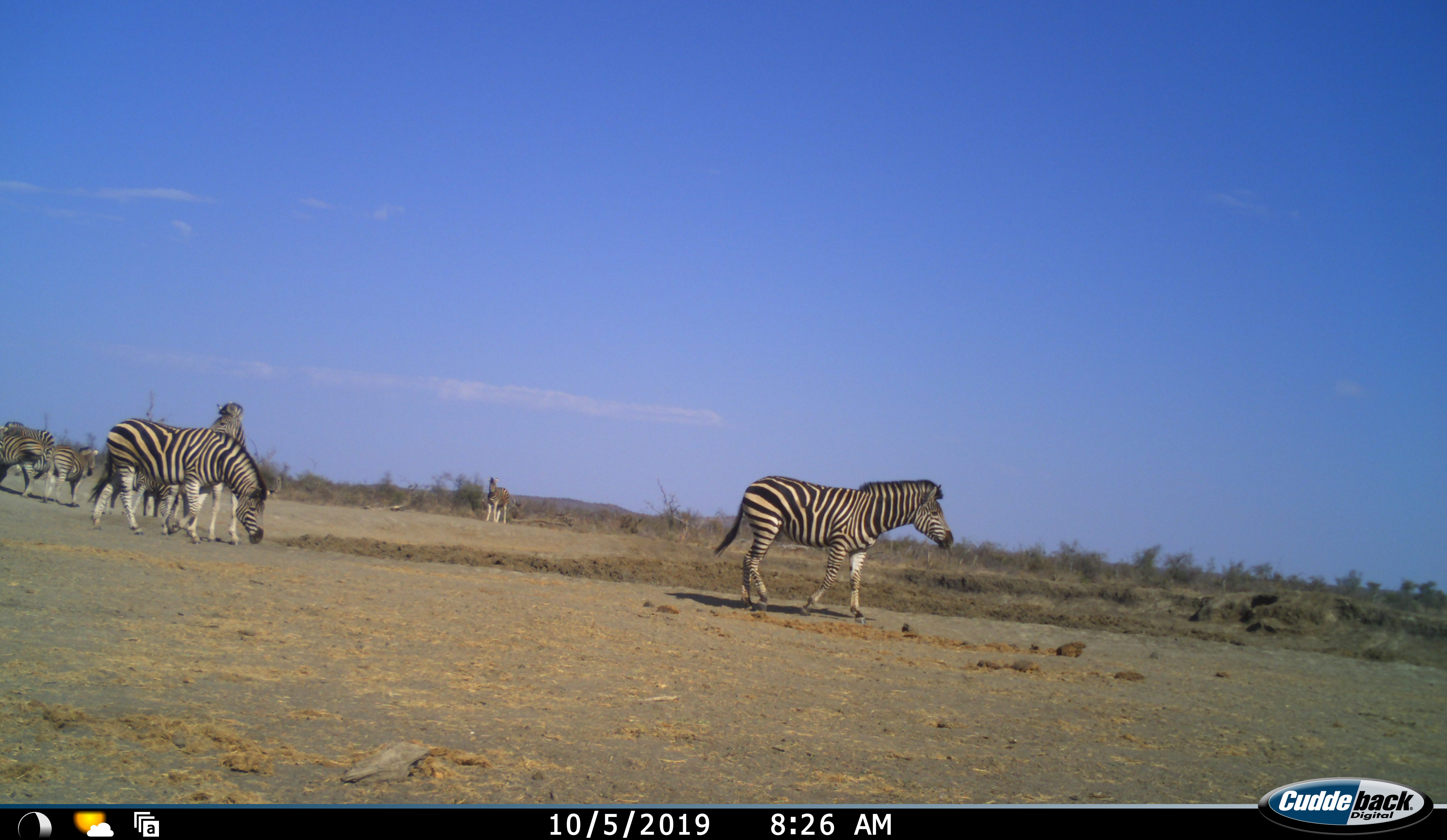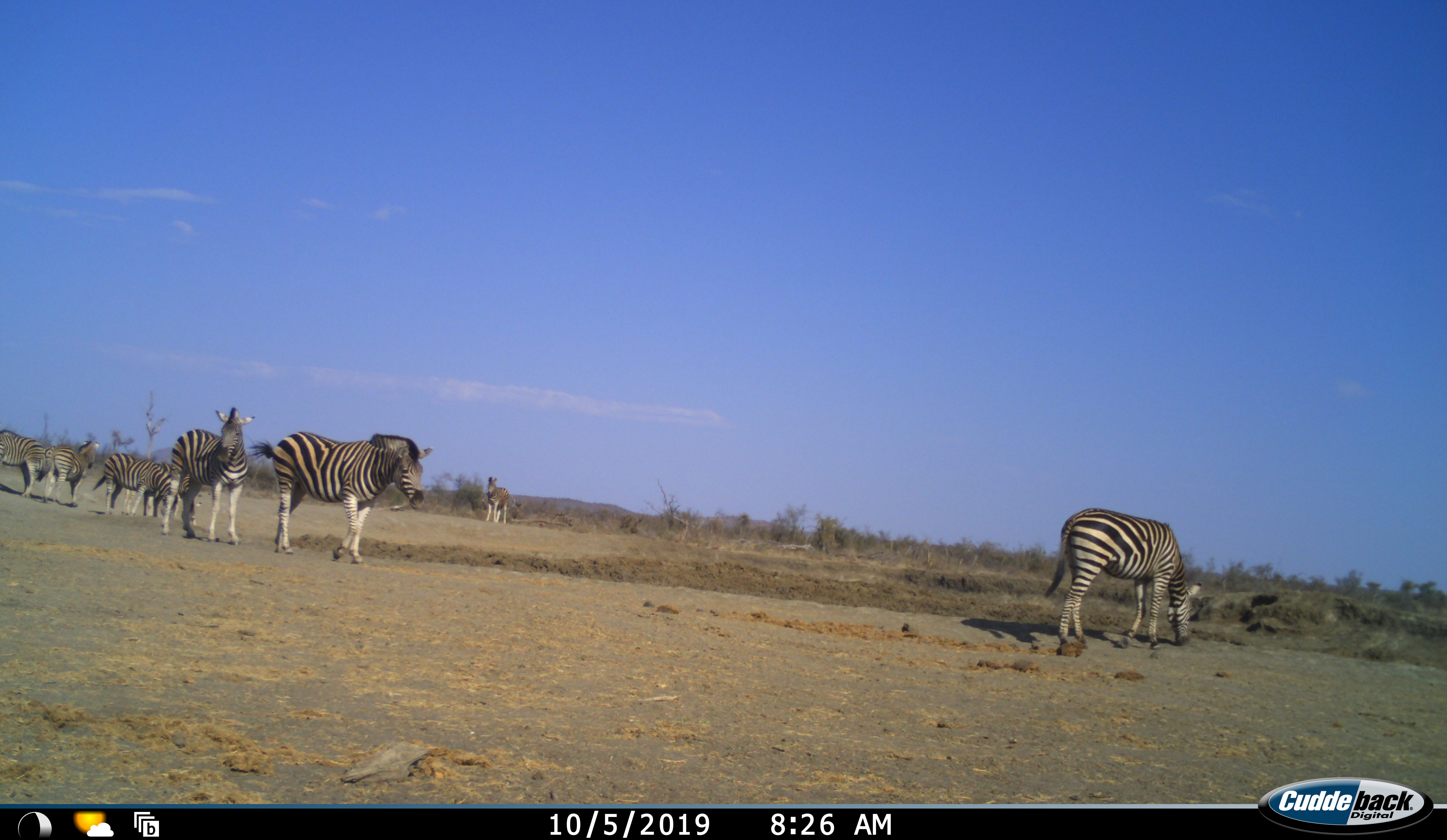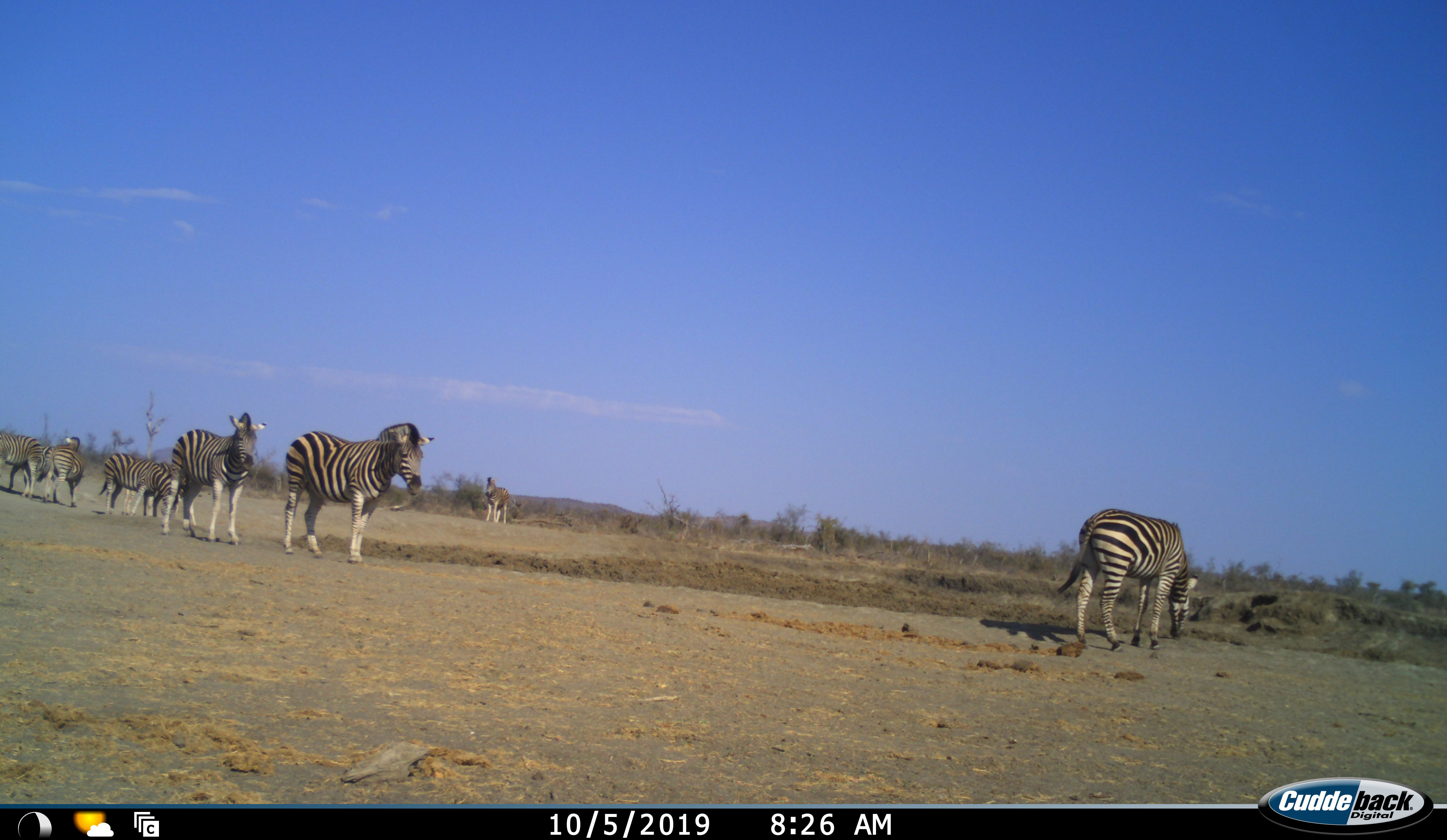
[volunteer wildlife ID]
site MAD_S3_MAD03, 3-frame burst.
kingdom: Animalia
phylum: Chordata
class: Mammalia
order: Perissodactyla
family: Equidae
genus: Equus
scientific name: Equus quagga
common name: plains zebra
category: zebraplains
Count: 9.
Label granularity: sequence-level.